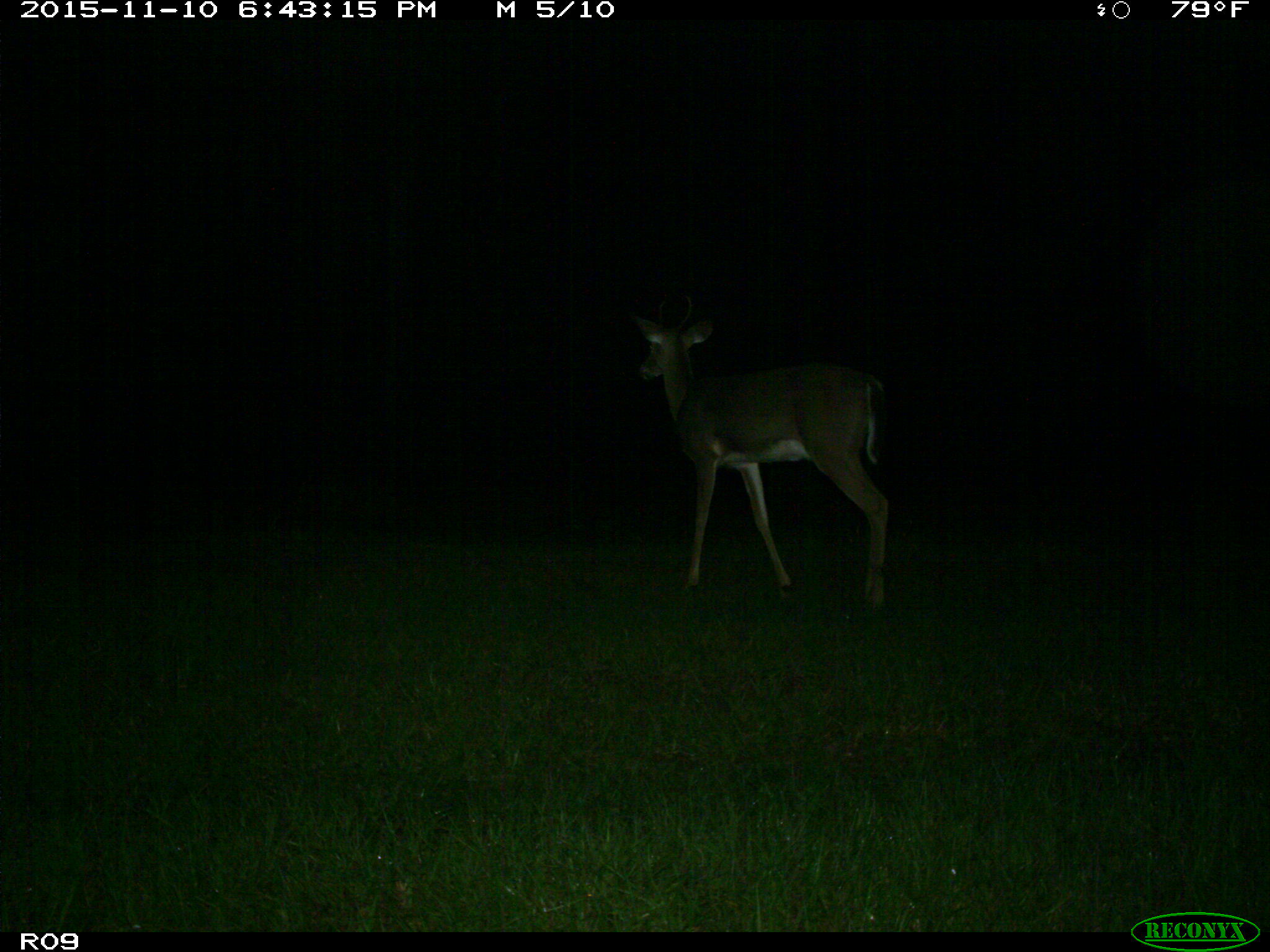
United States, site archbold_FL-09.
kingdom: Animalia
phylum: Chordata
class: Mammalia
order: Artiodactyla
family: Cervidae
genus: Odocoileus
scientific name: Odocoileus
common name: deer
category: unidentified deer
Unidentified deer (deer) (Odocoileus).